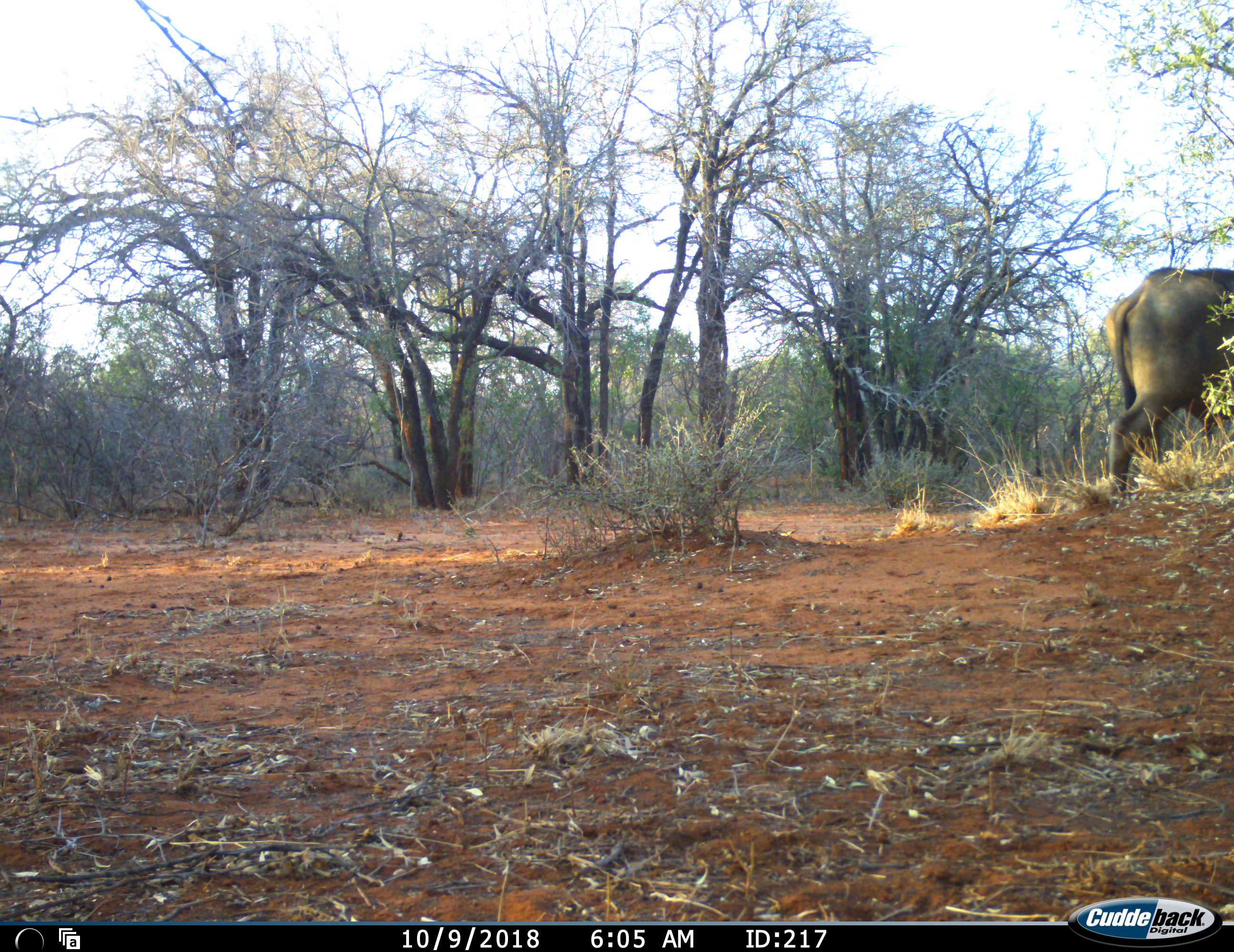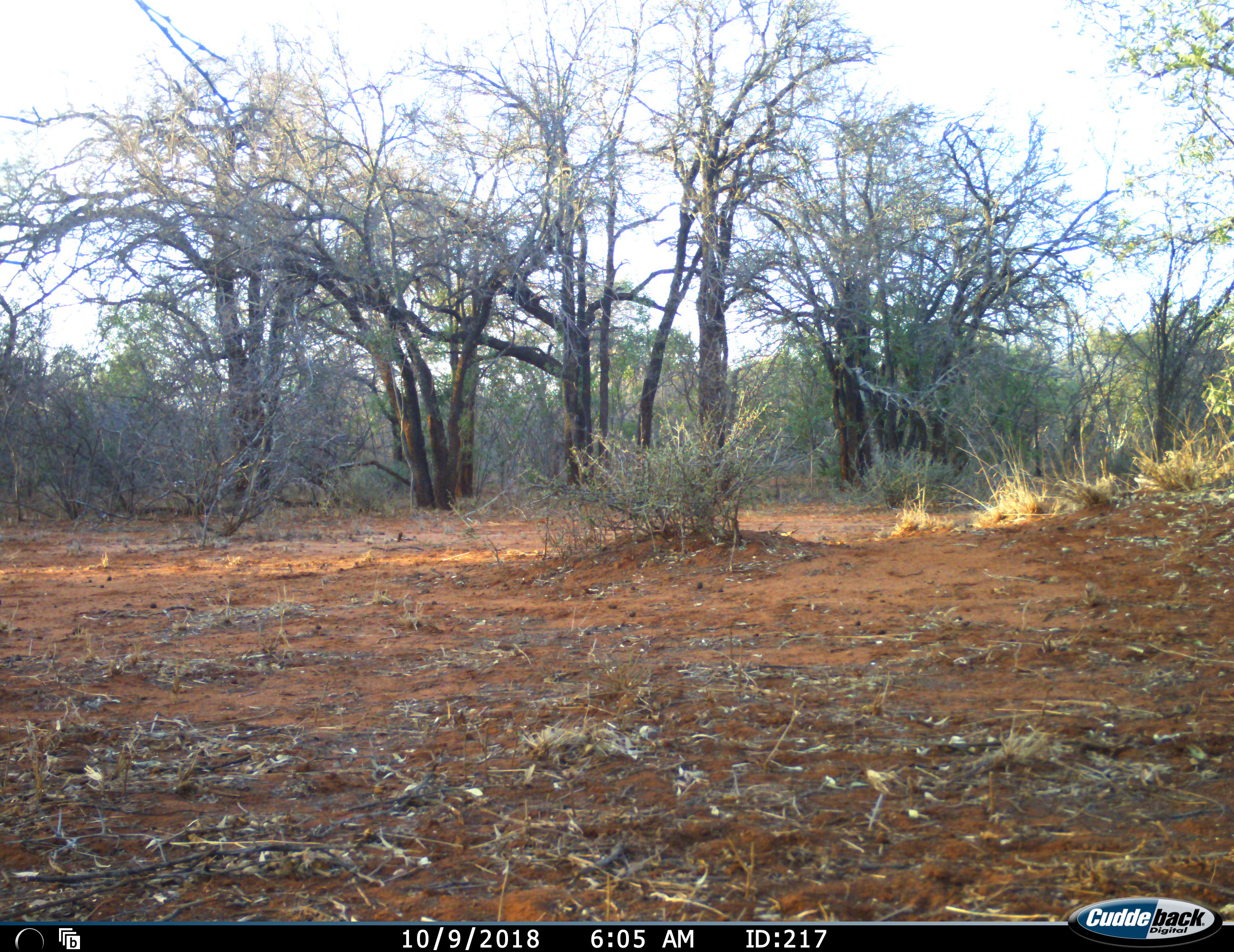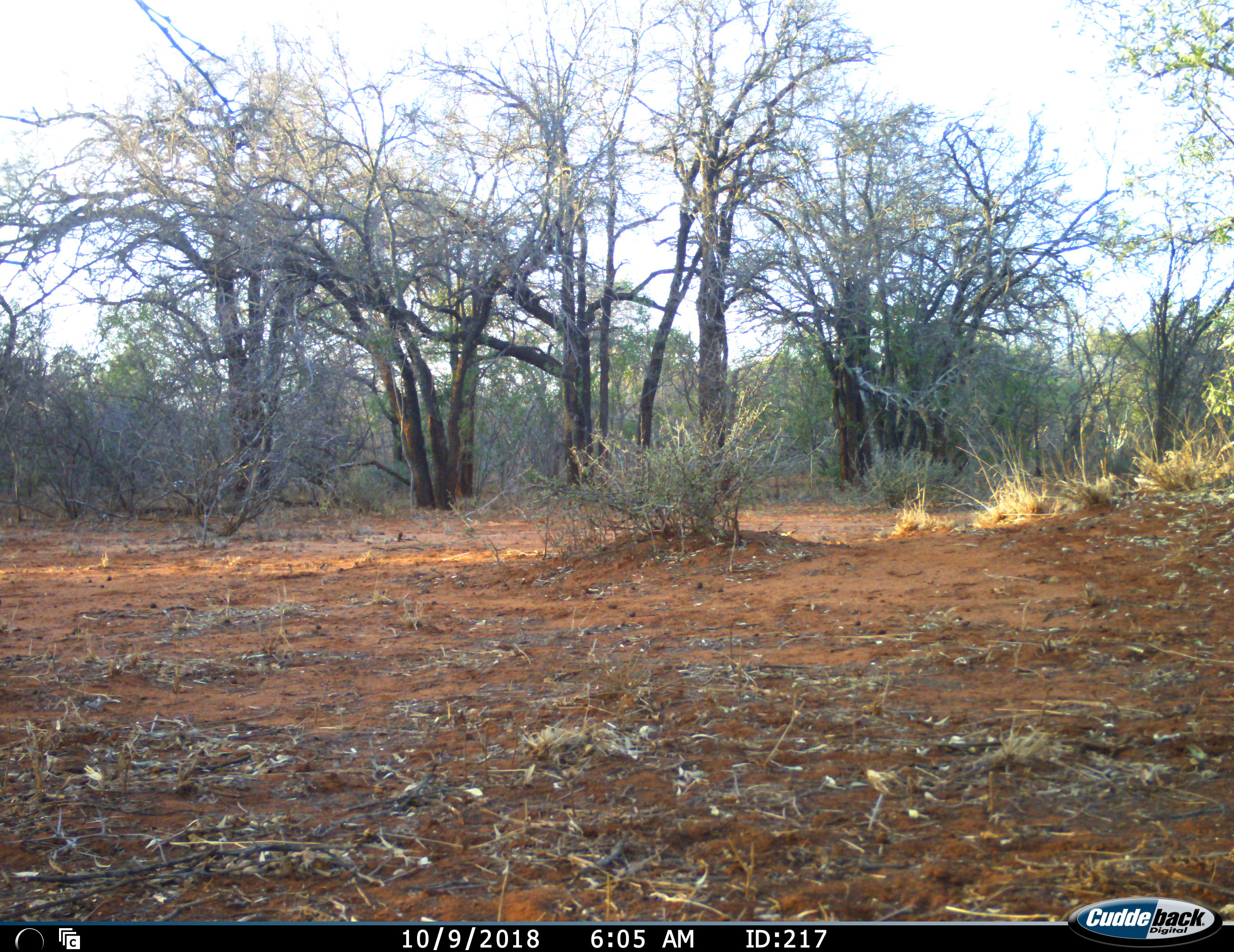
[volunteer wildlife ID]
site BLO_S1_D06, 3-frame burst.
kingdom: Animalia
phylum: Chordata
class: Mammalia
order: Artiodactyla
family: Bovidae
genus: Syncerus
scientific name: Syncerus caffer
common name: african buffalo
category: buffalo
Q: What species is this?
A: Buffalo (african buffalo) (Syncerus caffer).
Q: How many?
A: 1.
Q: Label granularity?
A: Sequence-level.